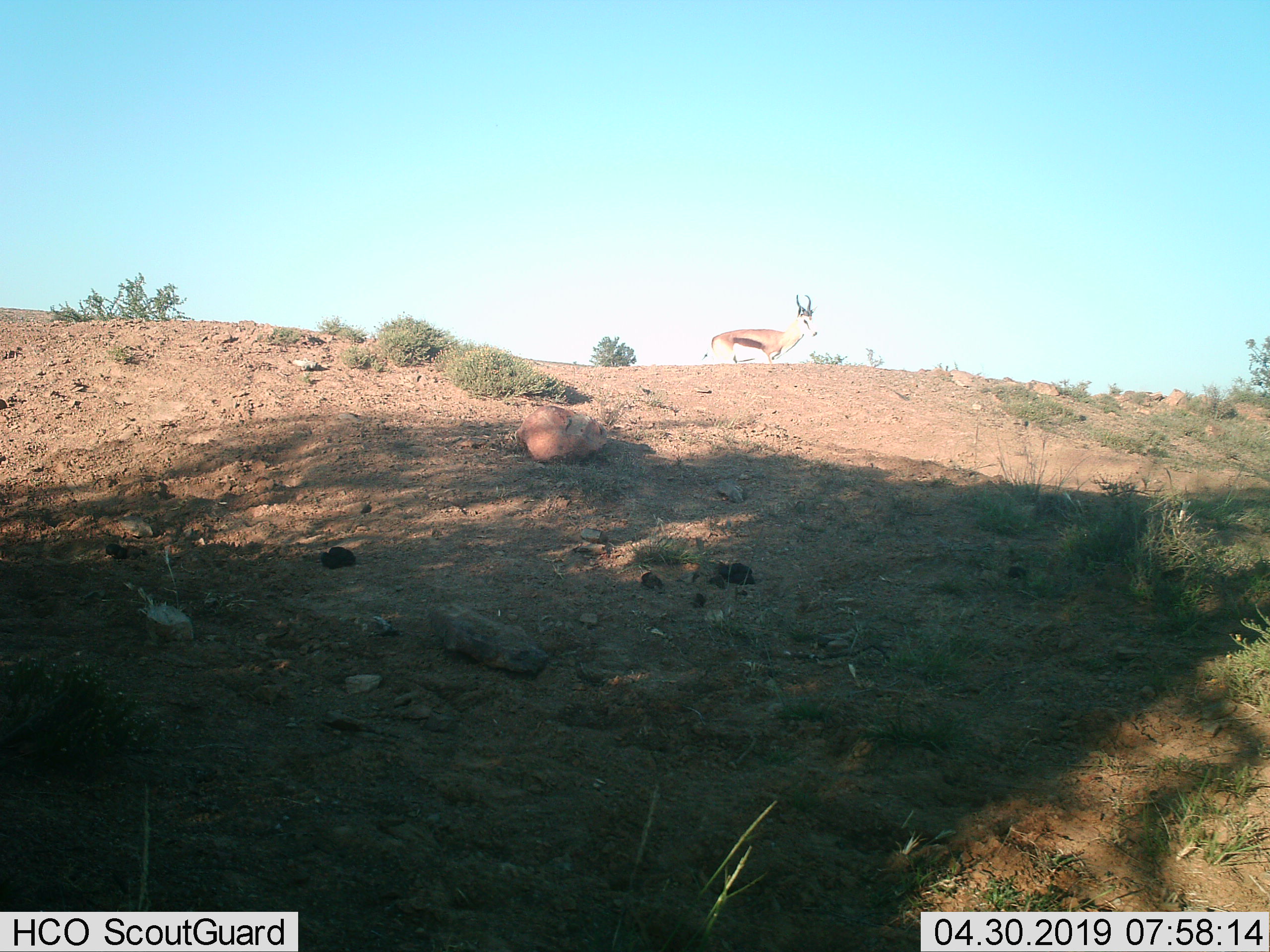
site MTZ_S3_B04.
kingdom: Animalia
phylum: Chordata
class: Mammalia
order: Artiodactyla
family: Bovidae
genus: Antidorcas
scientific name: Antidorcas marsupialis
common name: springbok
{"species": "springbok (Antidorcas marsupialis)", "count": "1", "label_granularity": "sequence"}